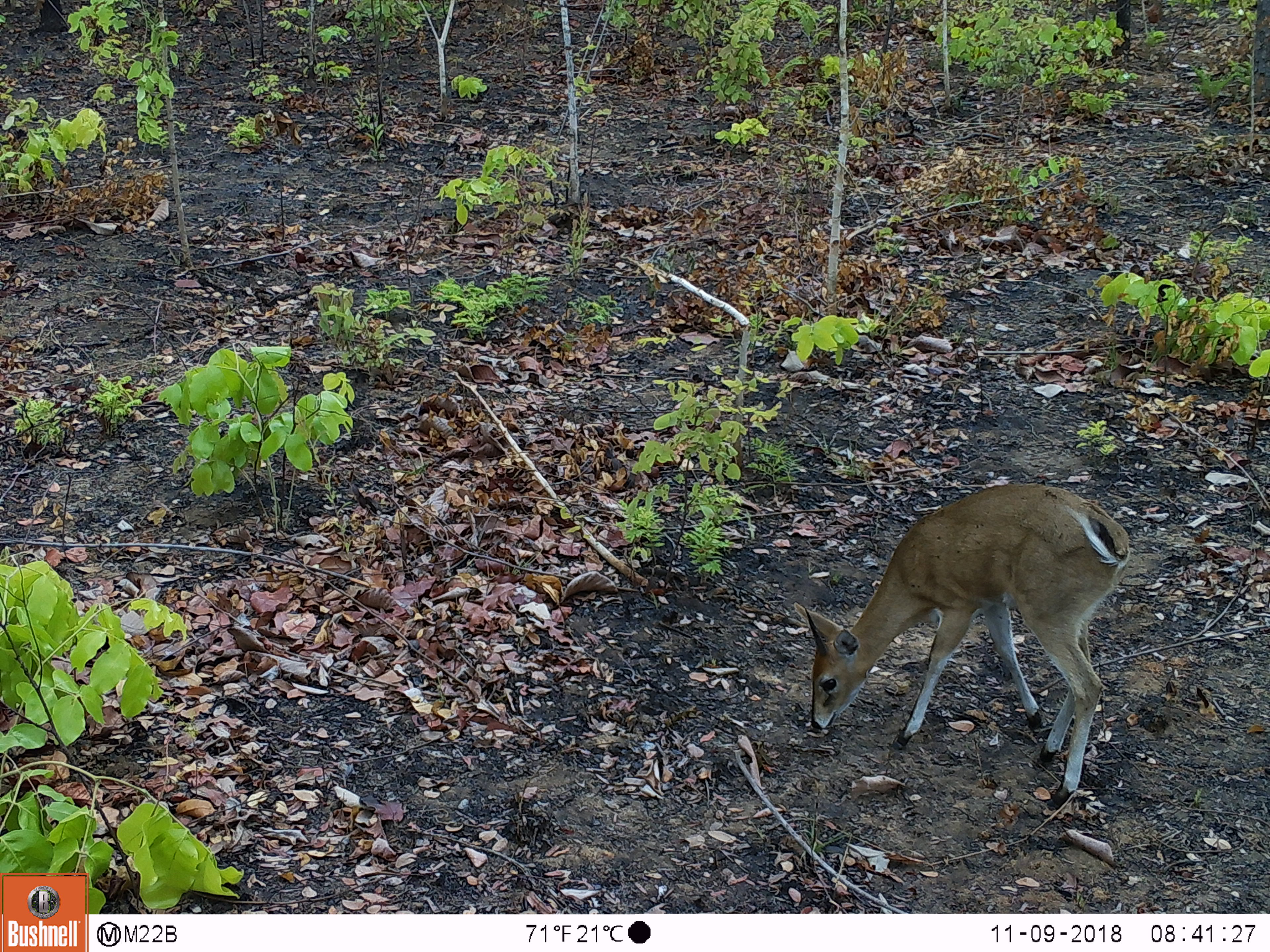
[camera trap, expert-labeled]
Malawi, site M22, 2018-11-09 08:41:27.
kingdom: Animalia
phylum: Chordata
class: Mammalia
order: Artiodactyla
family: Bovidae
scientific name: Antilopinae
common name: small antelope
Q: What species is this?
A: Small antelope (Antilopinae).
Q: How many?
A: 1.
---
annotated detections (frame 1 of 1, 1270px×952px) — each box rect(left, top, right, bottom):
small antelope: rect(791, 479, 1142, 811)